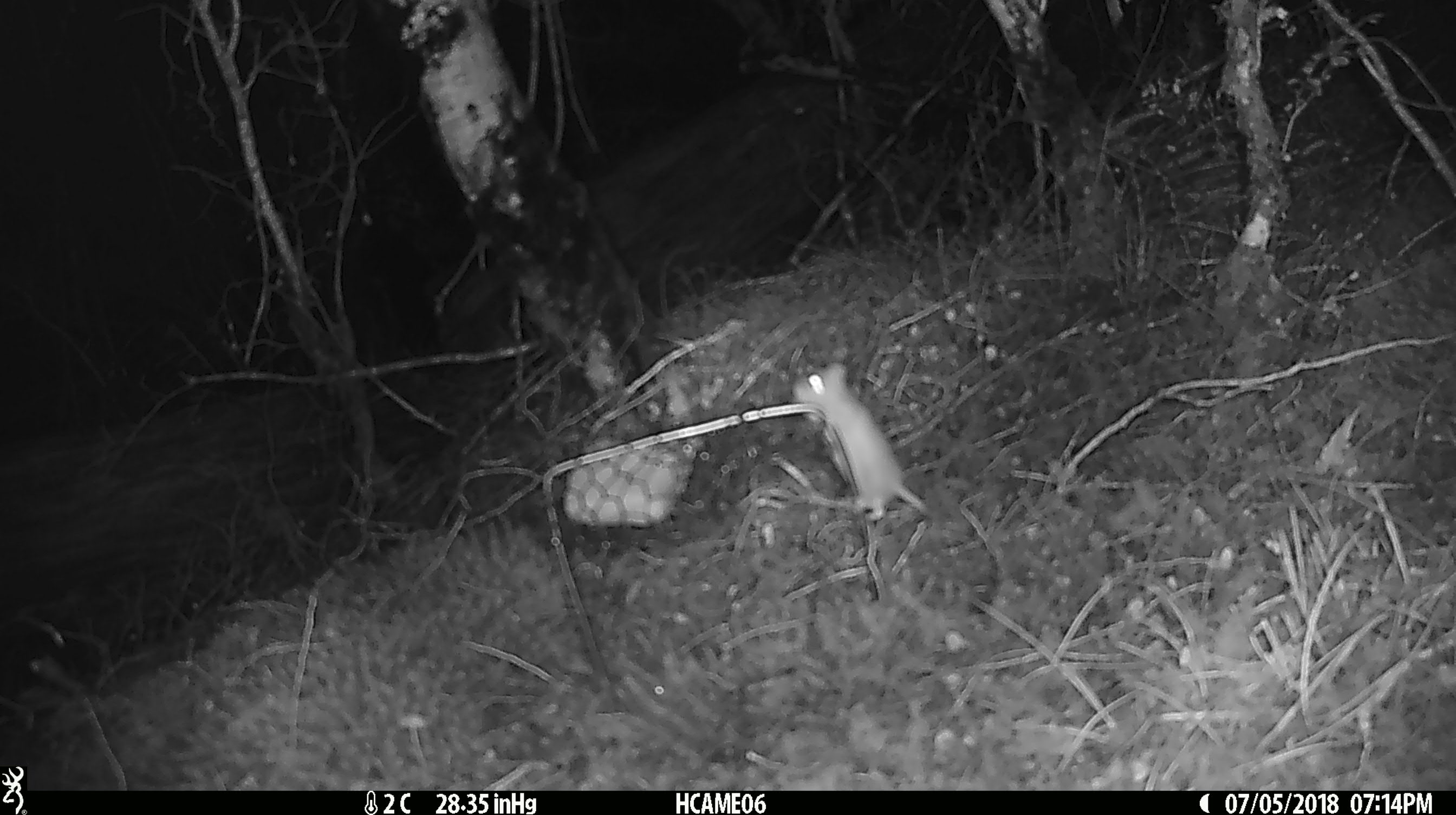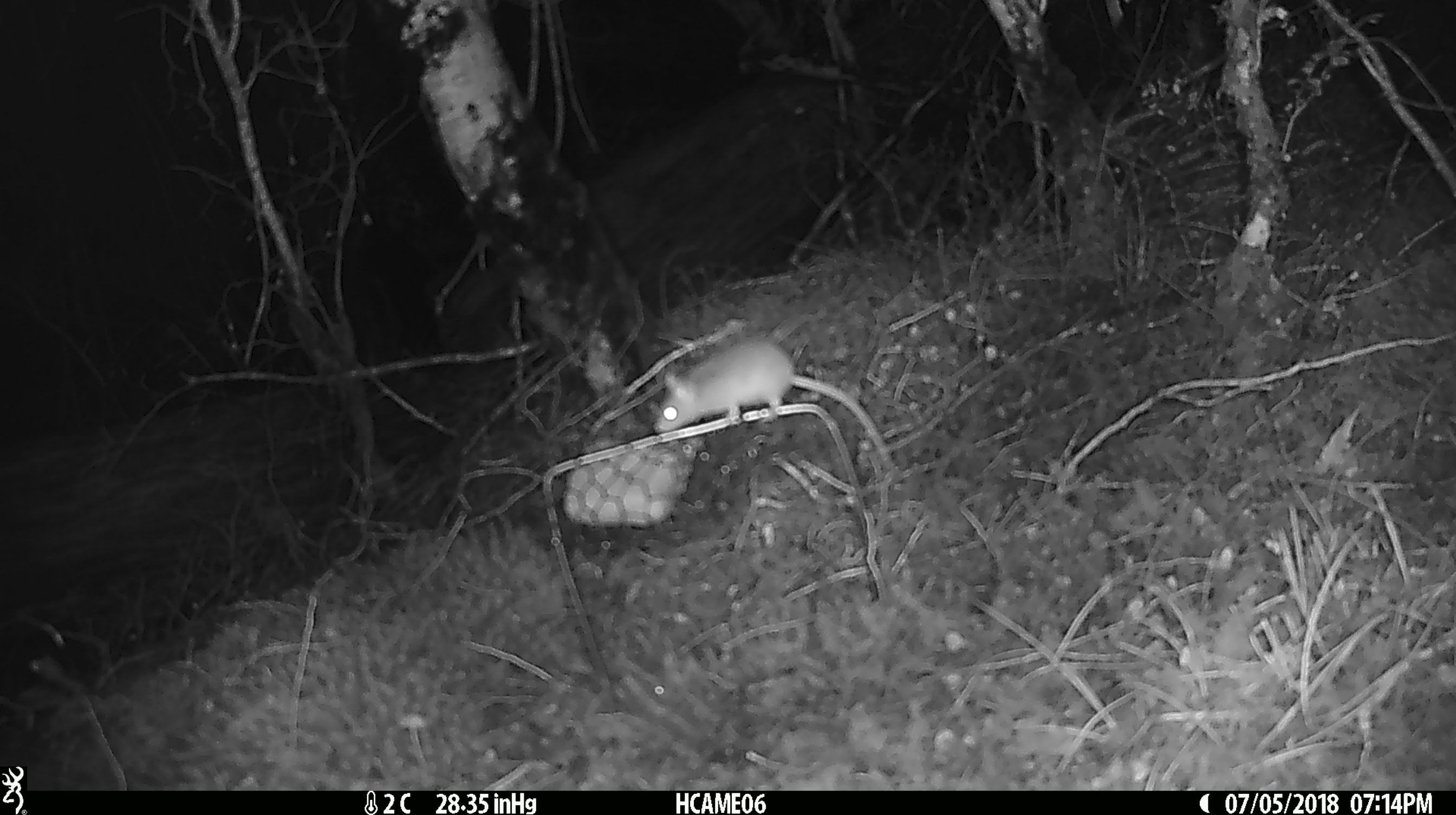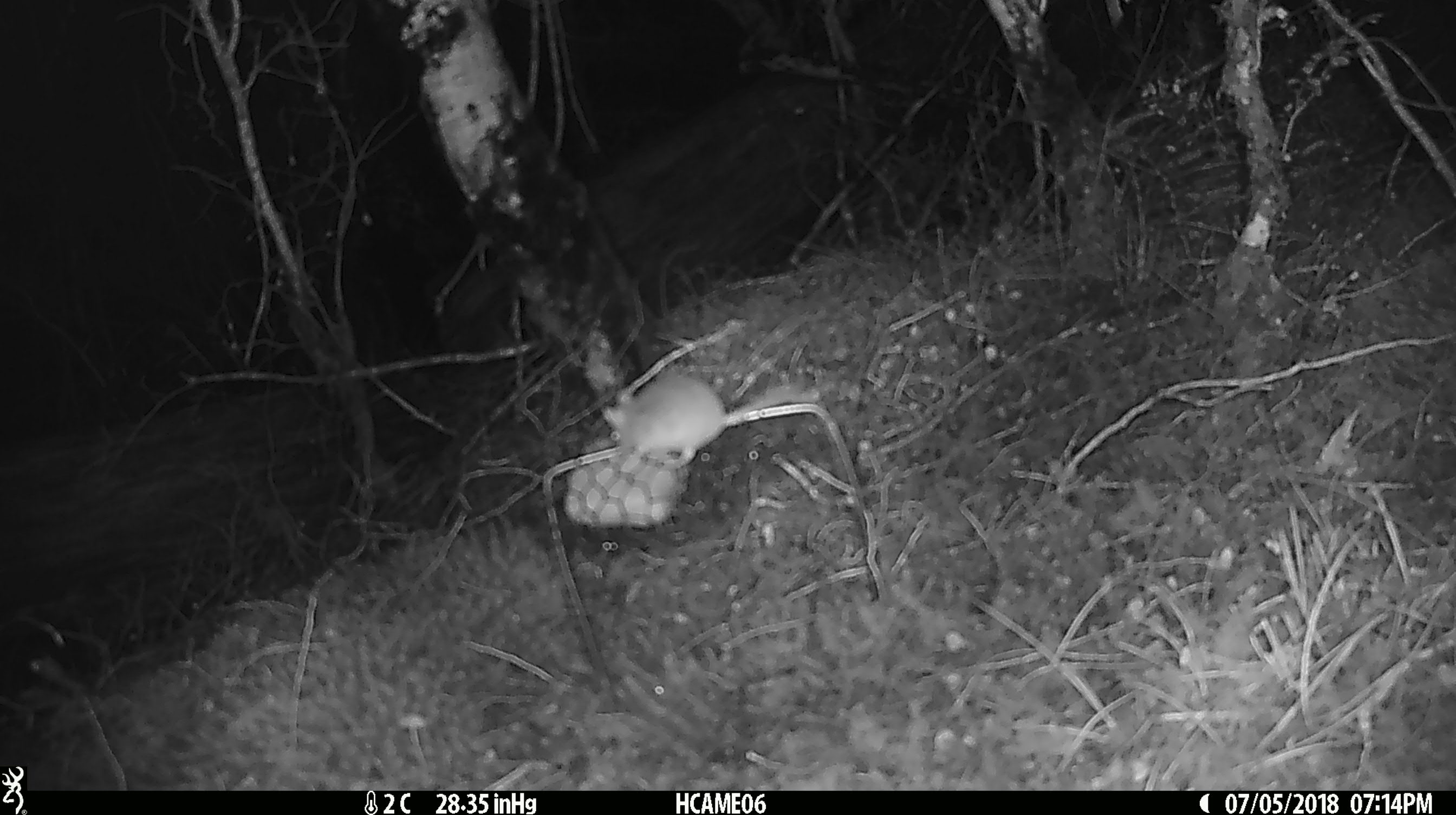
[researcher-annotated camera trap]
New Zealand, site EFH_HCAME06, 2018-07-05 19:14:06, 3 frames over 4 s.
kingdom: Animalia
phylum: Chordata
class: Mammalia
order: Rodentia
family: Muridae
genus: Mus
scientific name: Mus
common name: mouse